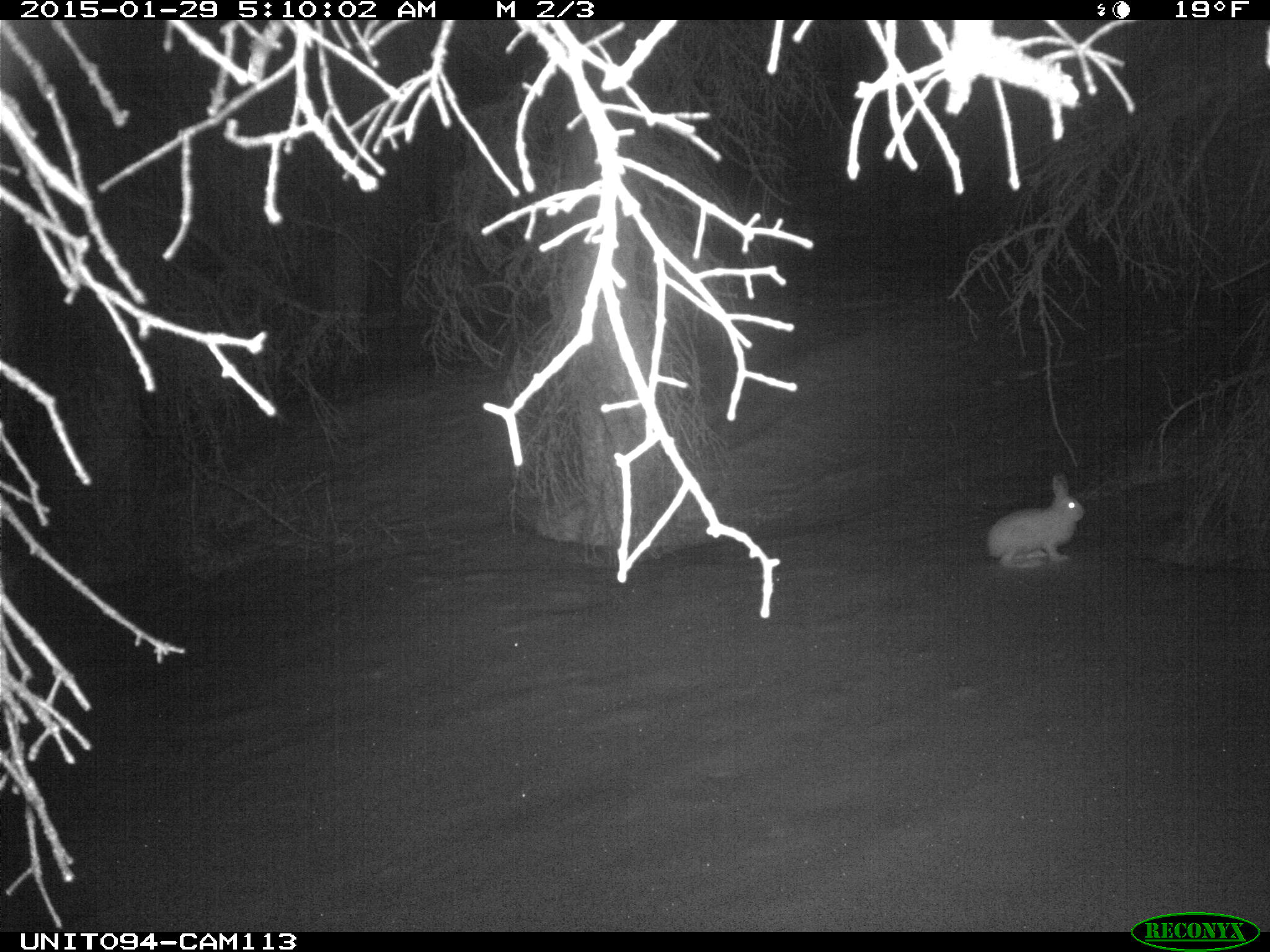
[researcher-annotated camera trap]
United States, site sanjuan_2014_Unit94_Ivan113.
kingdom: Animalia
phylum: Chordata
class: Mammalia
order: Lagomorpha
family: Leporidae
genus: Lepus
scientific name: Lepus americanus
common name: snowshoe hare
Lepus americanus (snowshoe hare).